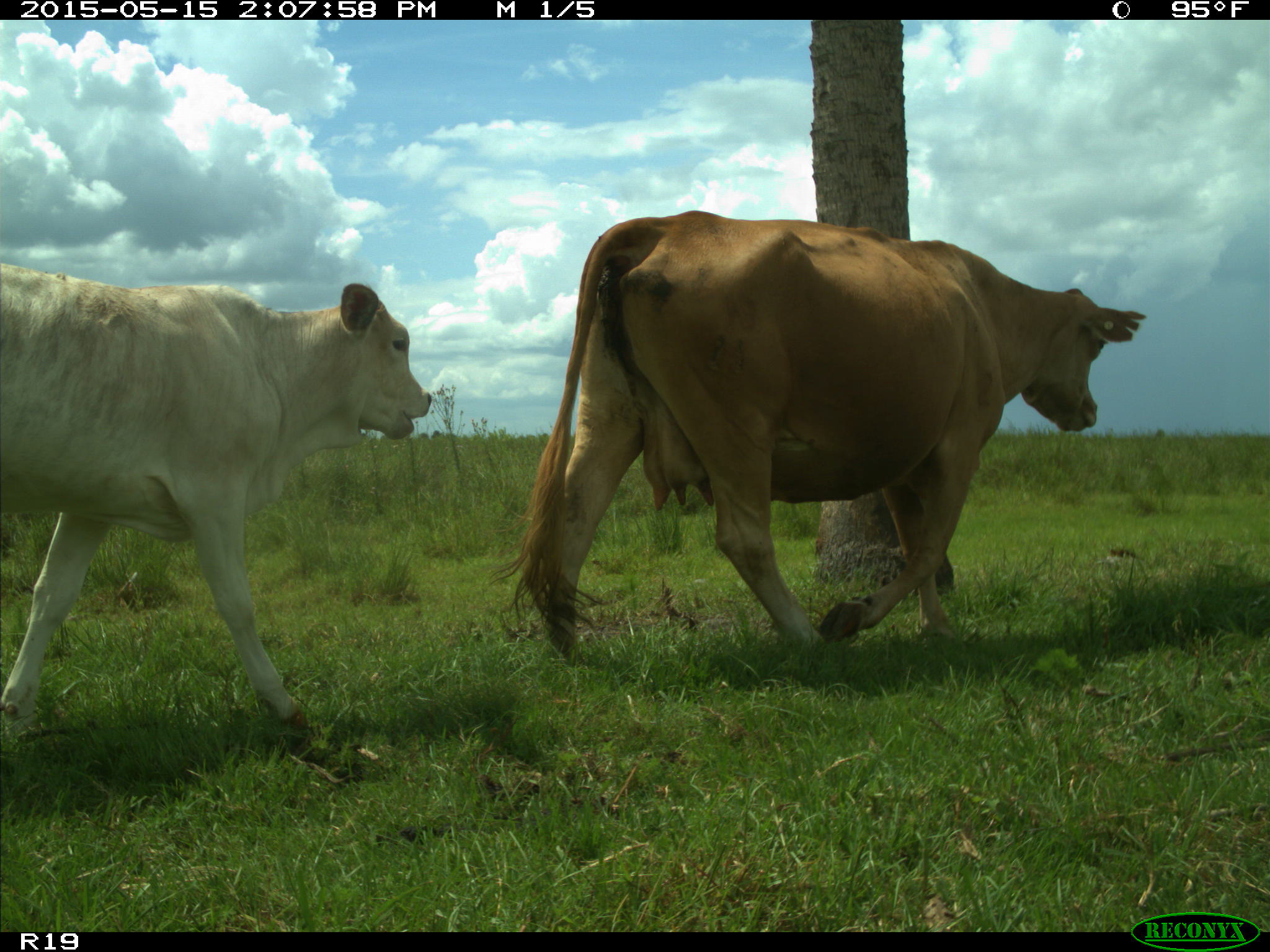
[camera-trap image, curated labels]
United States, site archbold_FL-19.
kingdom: Animalia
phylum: Chordata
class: Mammalia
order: Artiodactyla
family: Bovidae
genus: Bos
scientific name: Bos taurus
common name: domestic cow